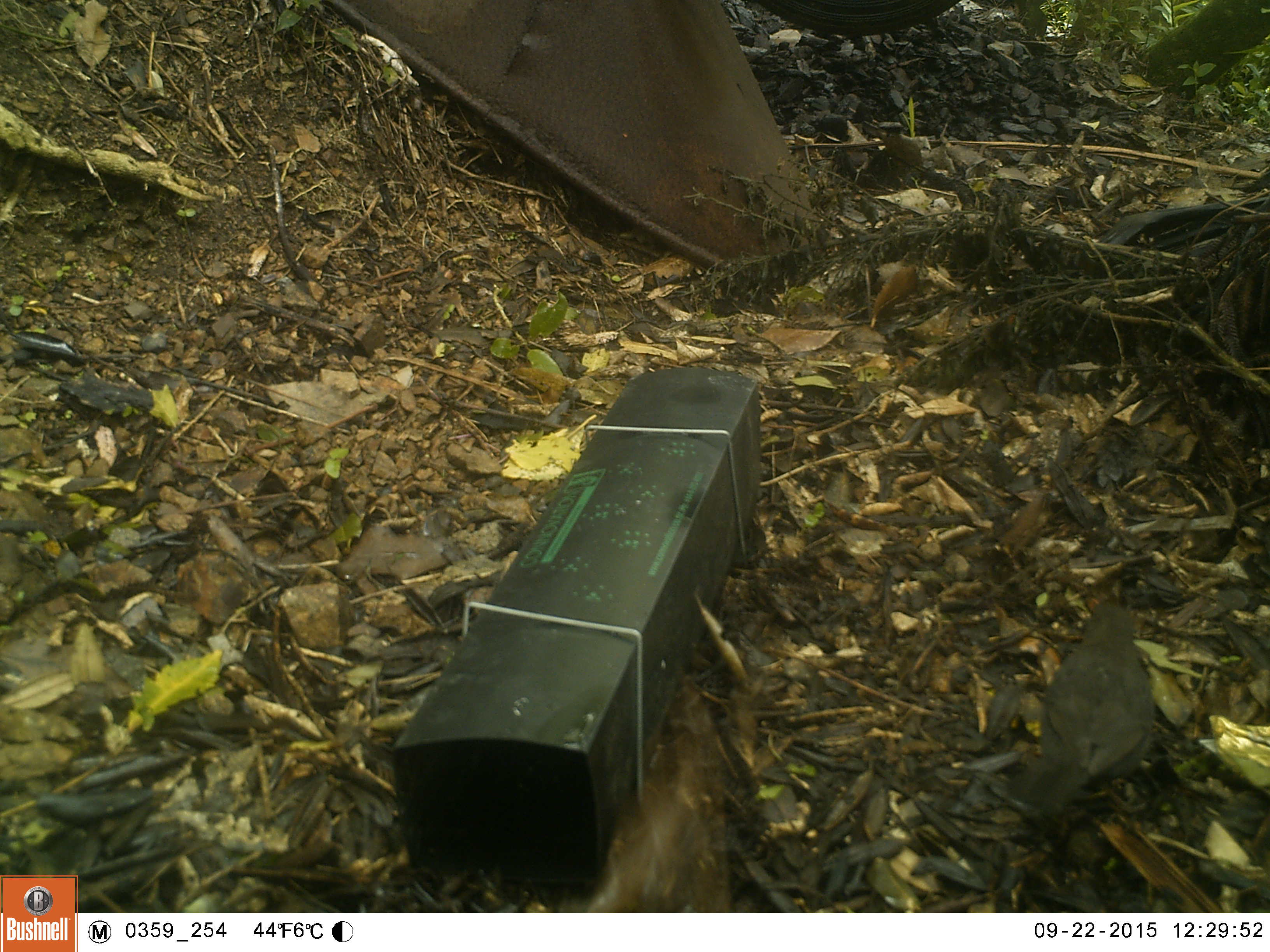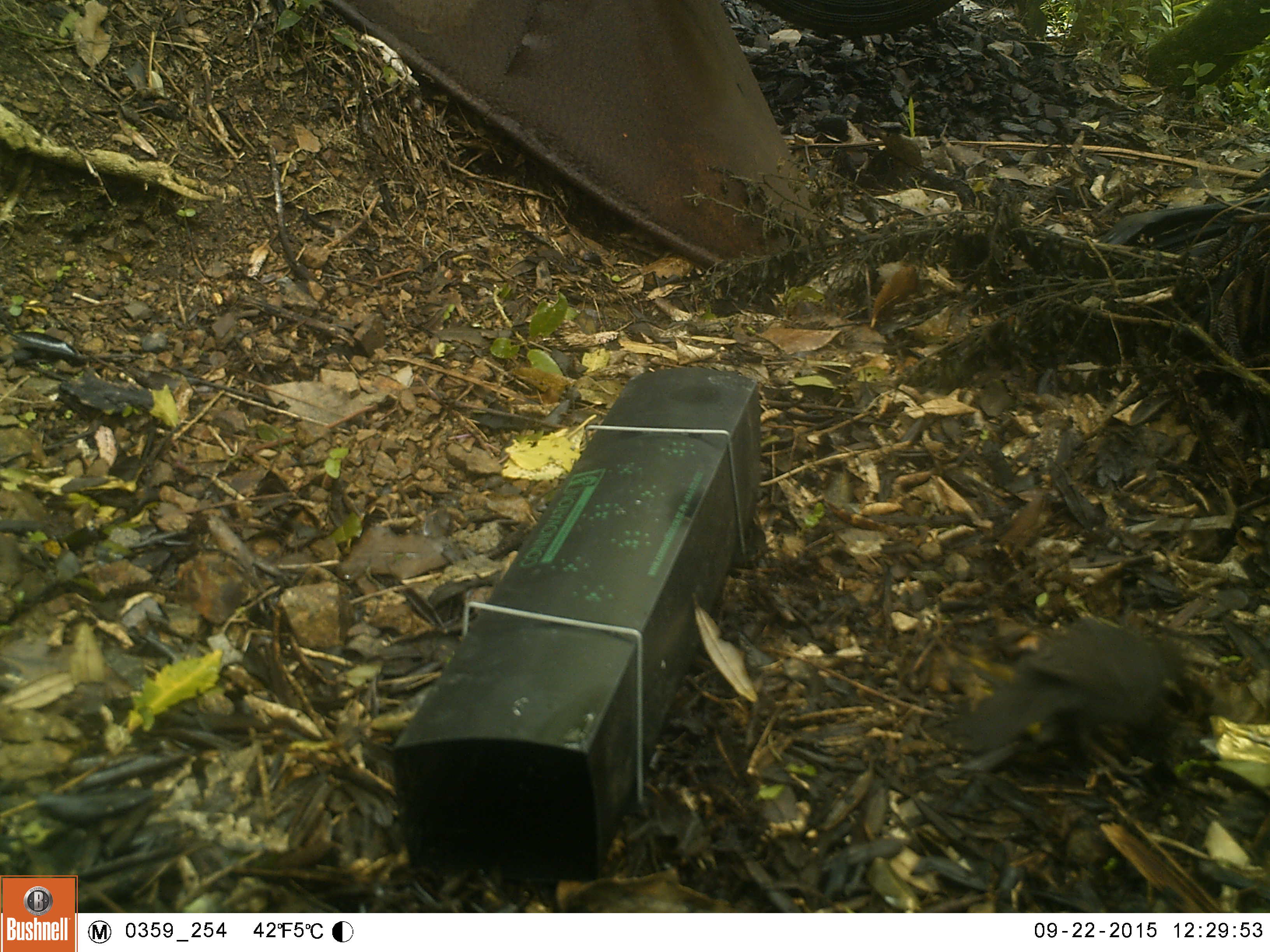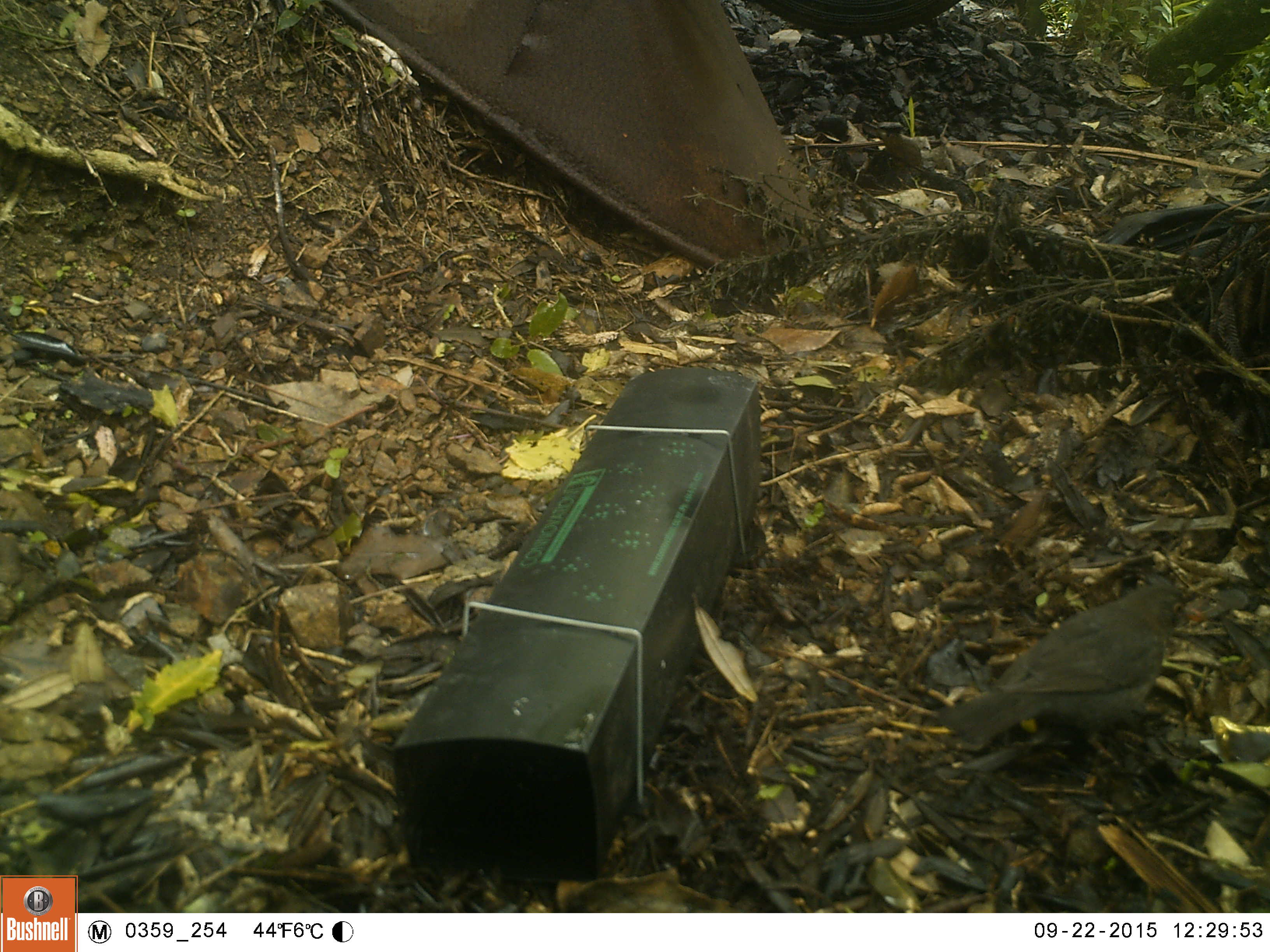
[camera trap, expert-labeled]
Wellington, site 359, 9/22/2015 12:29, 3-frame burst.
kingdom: Animalia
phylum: Chordata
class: Aves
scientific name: Aves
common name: bird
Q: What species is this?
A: Bird (Aves).